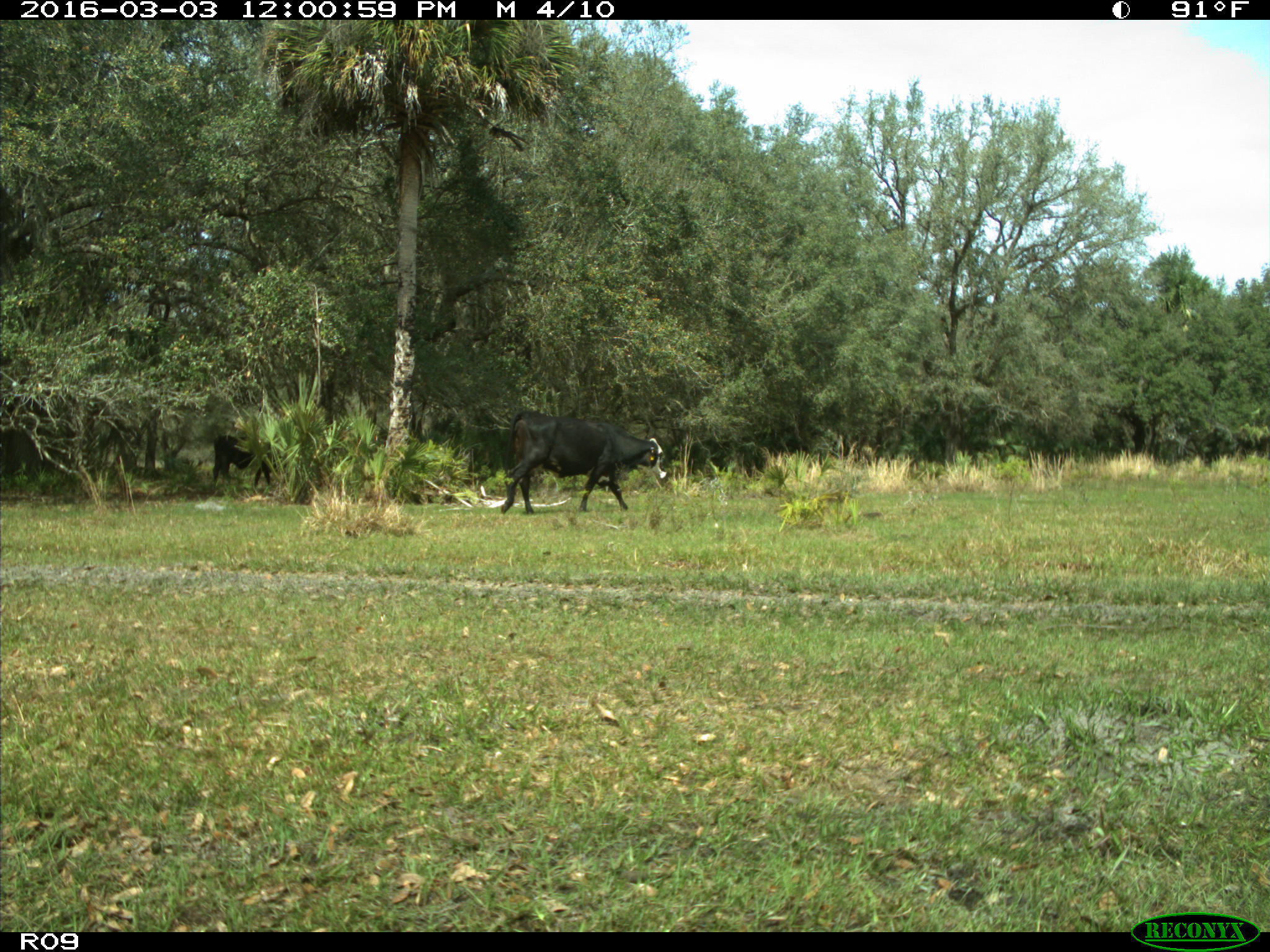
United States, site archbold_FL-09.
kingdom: Animalia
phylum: Chordata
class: Mammalia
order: Artiodactyla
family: Bovidae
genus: Bos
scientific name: Bos taurus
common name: domestic cow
Bos taurus (domestic cow).